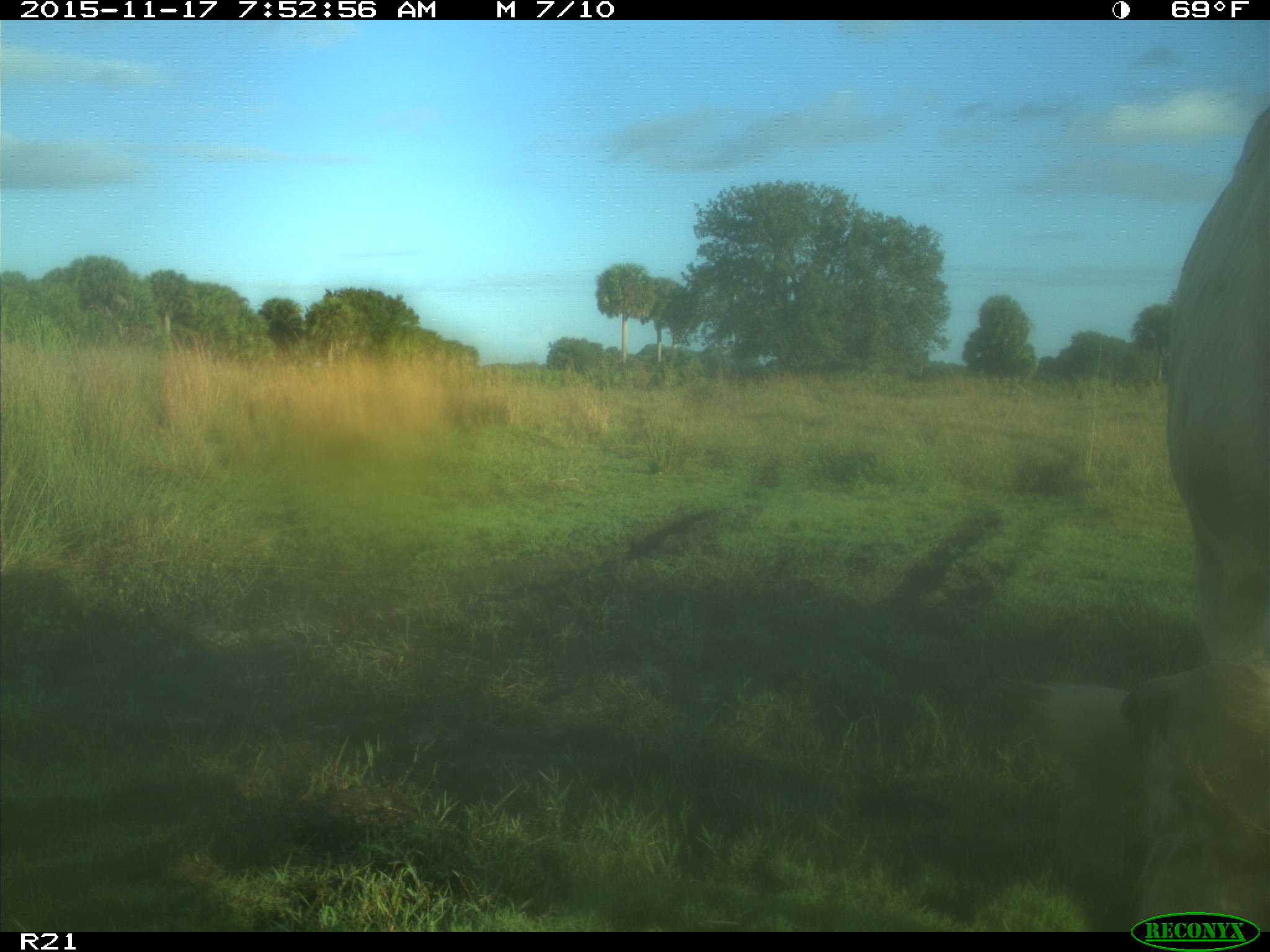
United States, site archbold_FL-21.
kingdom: Animalia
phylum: Chordata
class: Mammalia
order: Artiodactyla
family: Bovidae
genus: Bos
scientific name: Bos taurus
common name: domestic cow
Bos taurus (domestic cow).